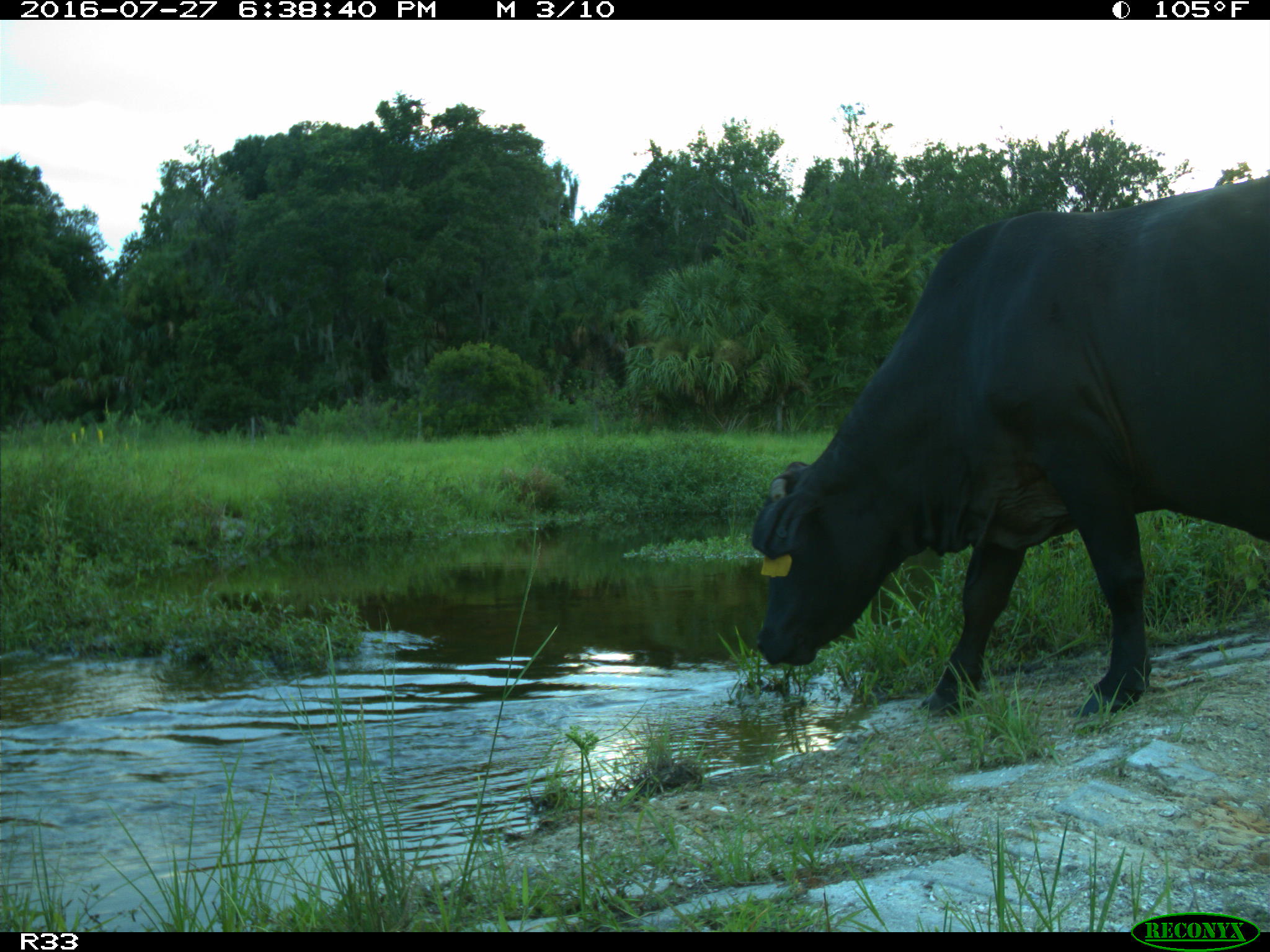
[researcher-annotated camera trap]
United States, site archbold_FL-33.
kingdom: Animalia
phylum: Chordata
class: Mammalia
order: Artiodactyla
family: Bovidae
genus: Bos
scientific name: Bos taurus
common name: domestic cow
Bos taurus (domestic cow).